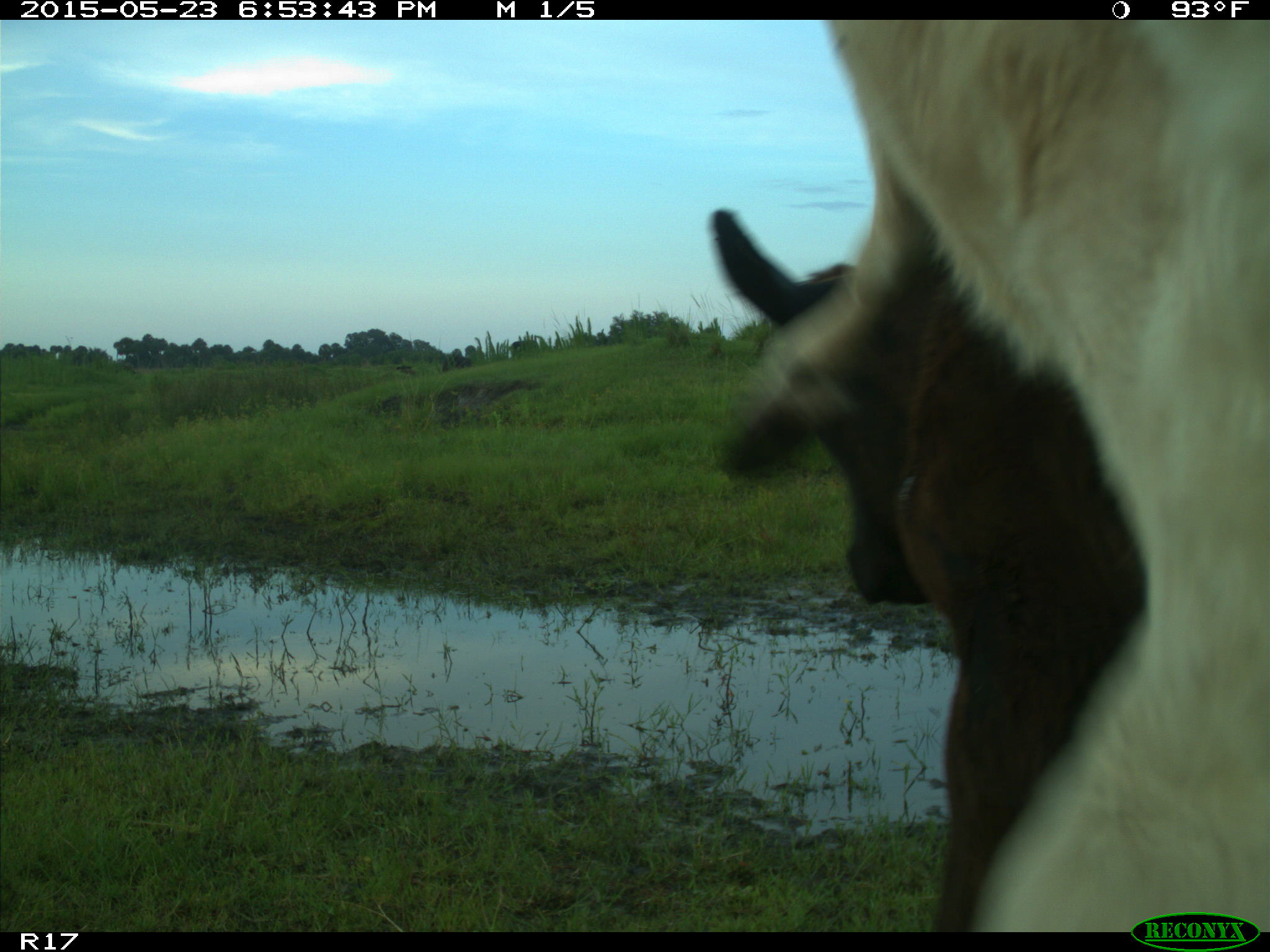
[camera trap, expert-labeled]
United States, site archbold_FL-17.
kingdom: Animalia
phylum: Chordata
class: Mammalia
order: Artiodactyla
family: Bovidae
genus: Bos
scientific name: Bos taurus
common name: domestic cow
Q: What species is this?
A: Bos taurus (domestic cow).